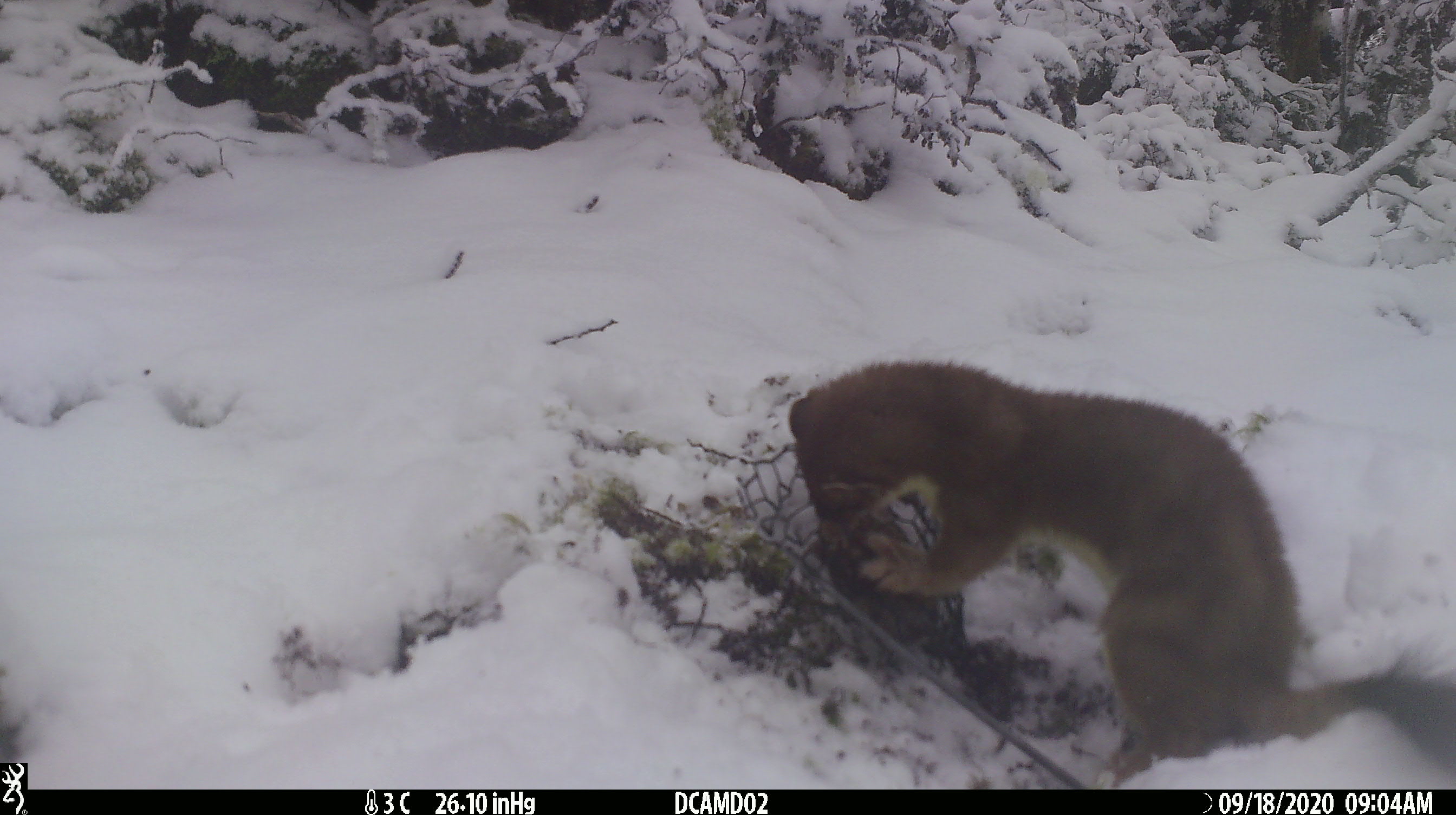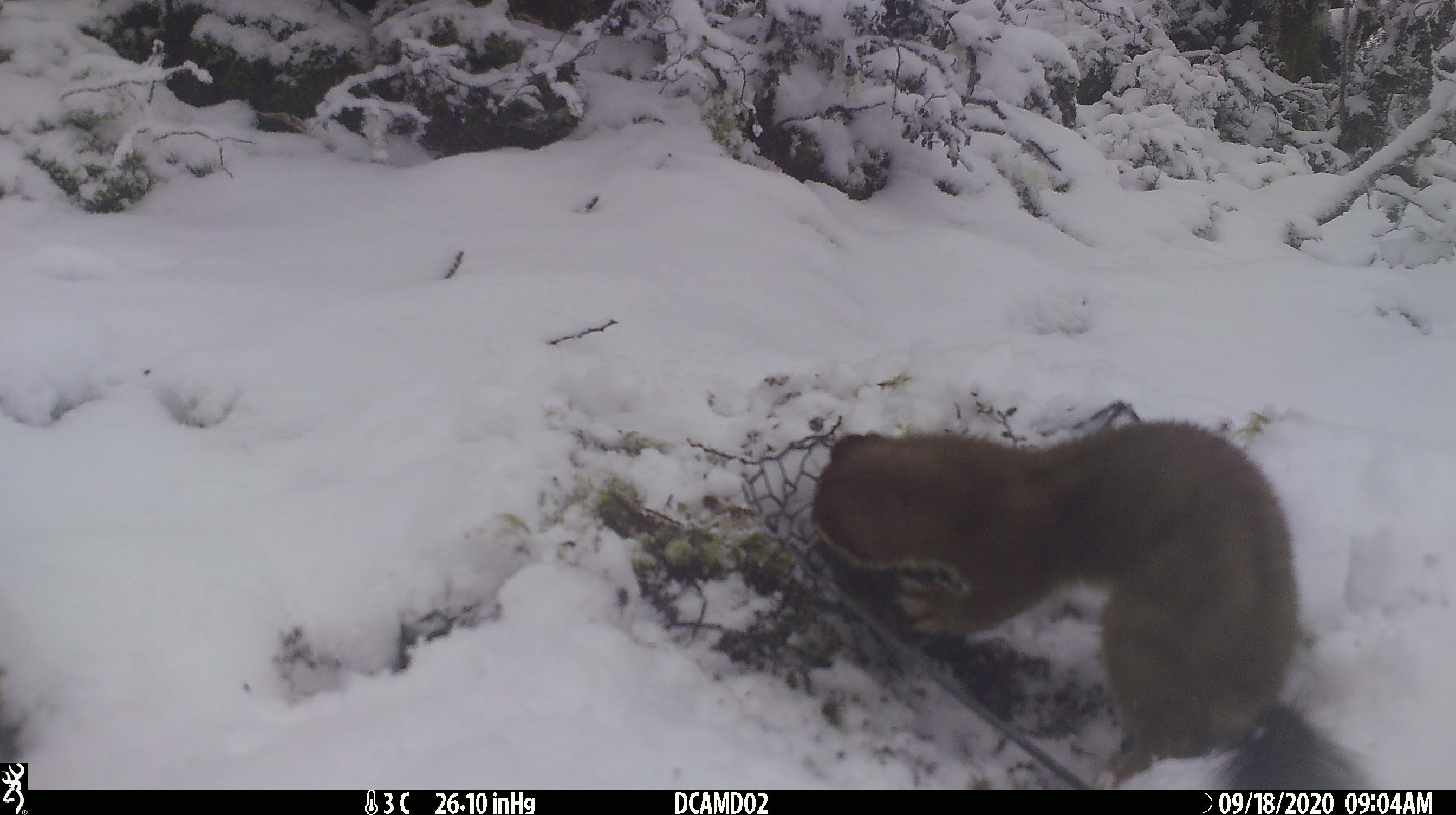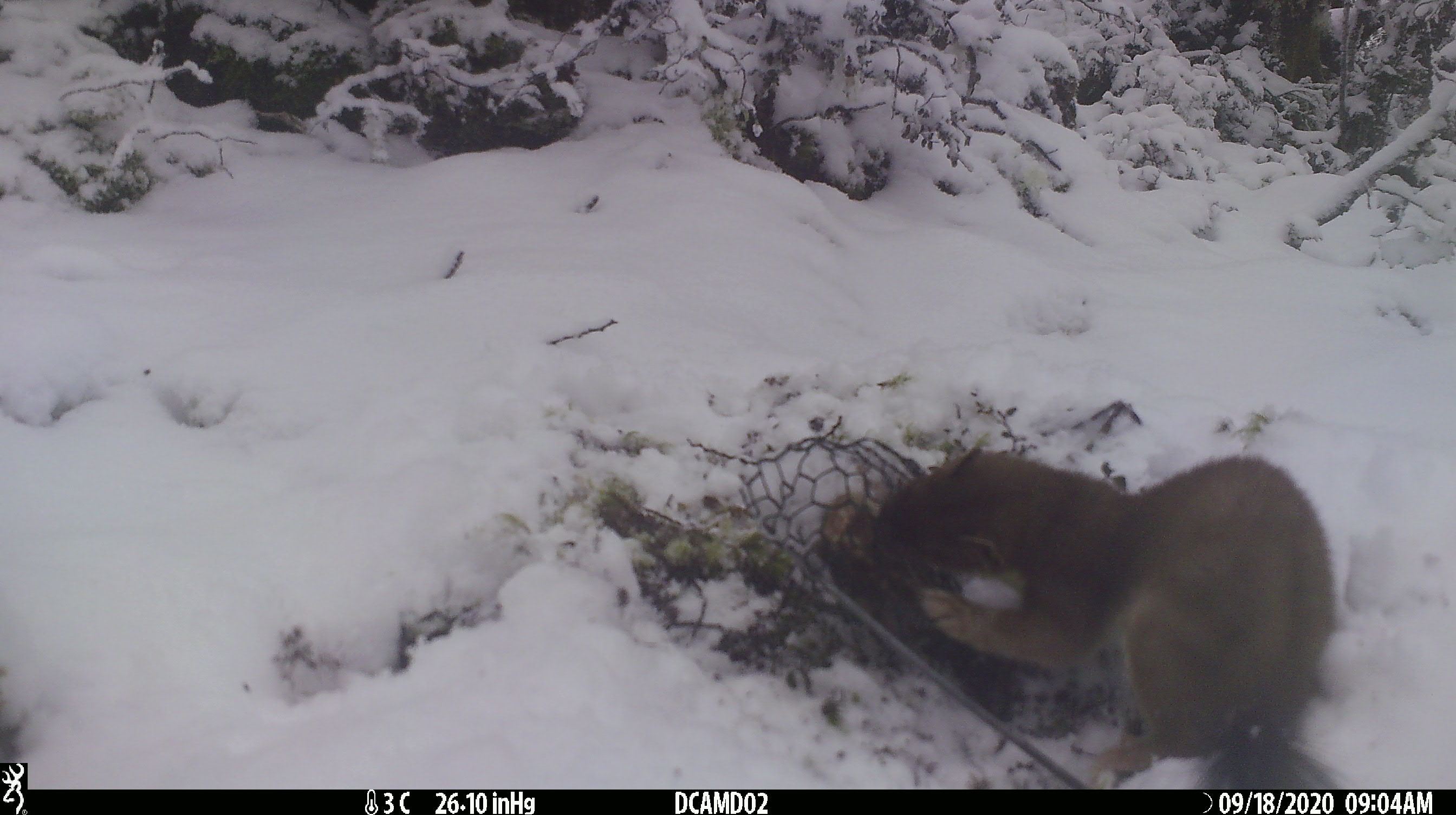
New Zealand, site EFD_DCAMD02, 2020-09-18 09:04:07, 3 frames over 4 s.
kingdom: Animalia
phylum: Chordata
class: Mammalia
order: Carnivora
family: Mustelidae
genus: Mustela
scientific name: Mustela erminea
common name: stoat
Stoat (Mustela erminea).